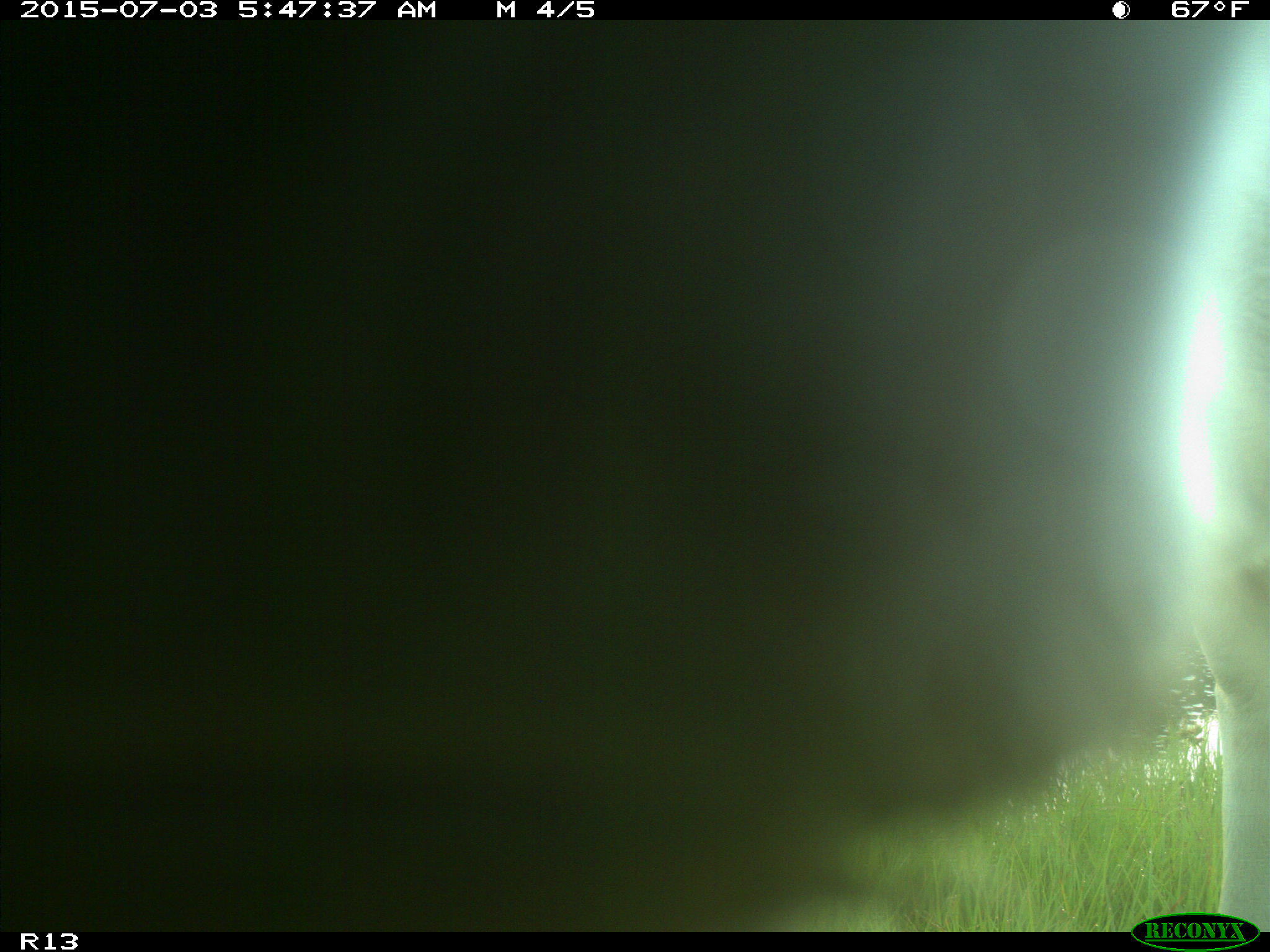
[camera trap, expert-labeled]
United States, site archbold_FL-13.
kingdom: Animalia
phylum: Chordata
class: Mammalia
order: Artiodactyla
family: Bovidae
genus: Bos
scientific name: Bos taurus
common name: domestic cow